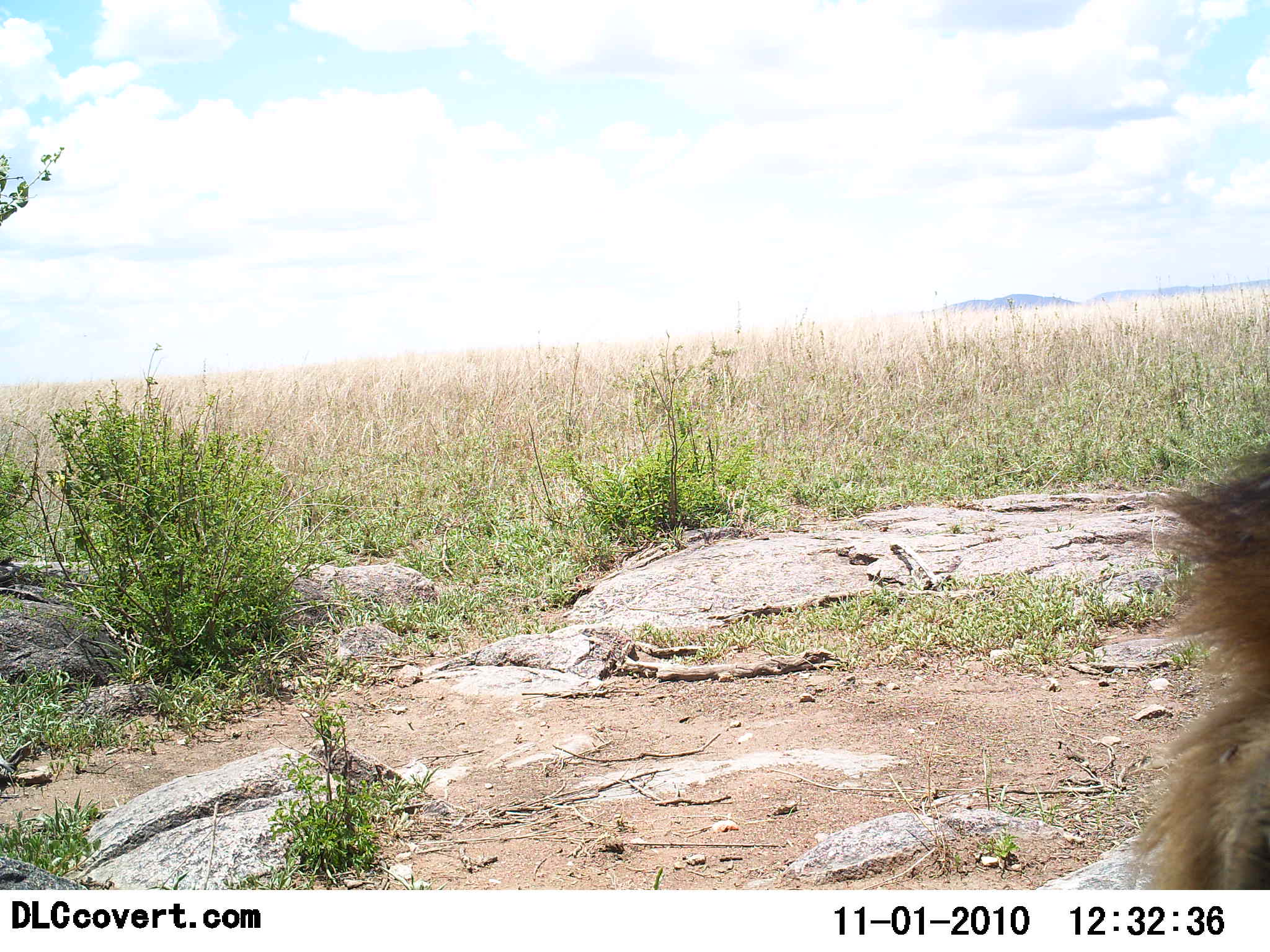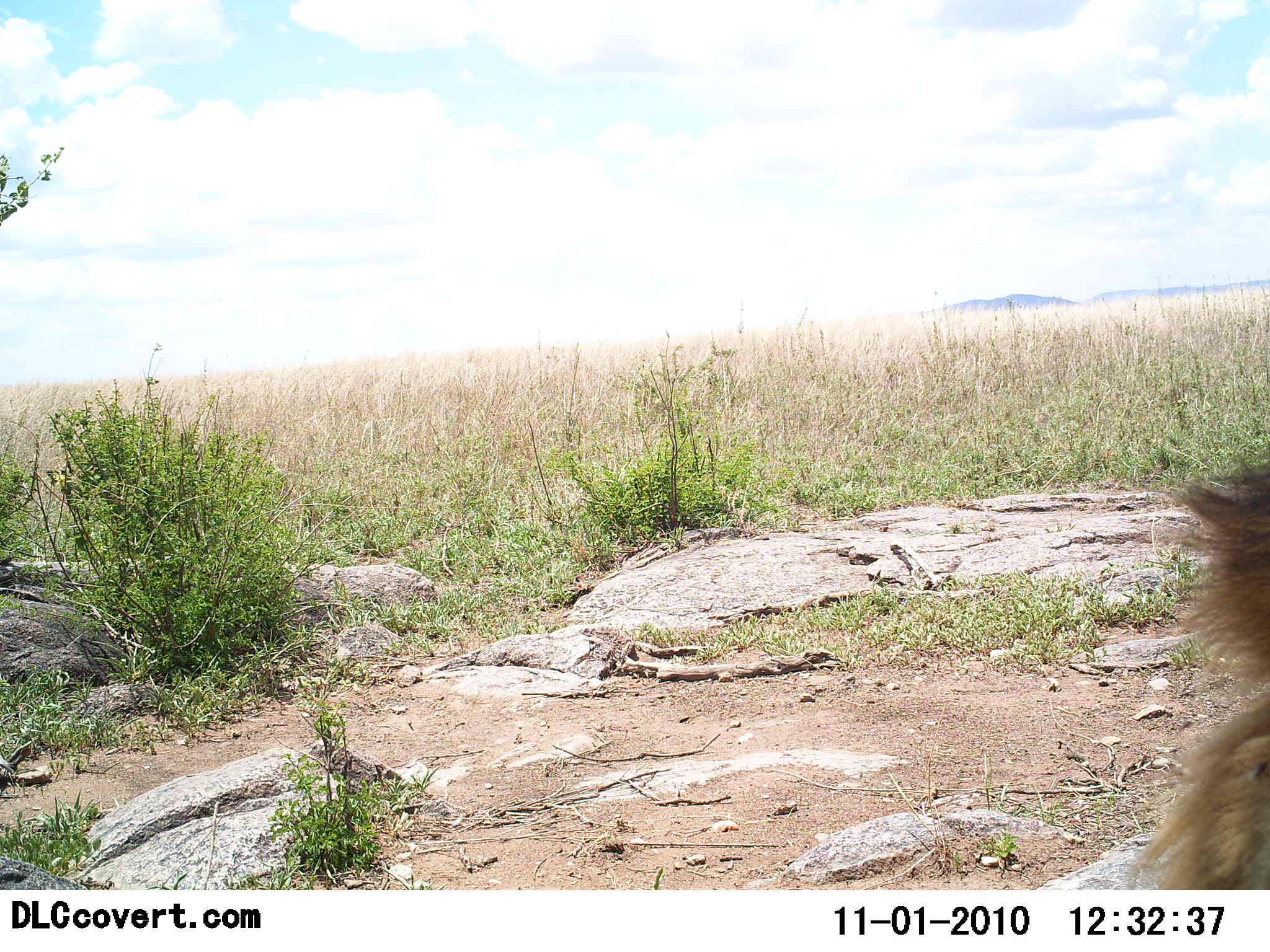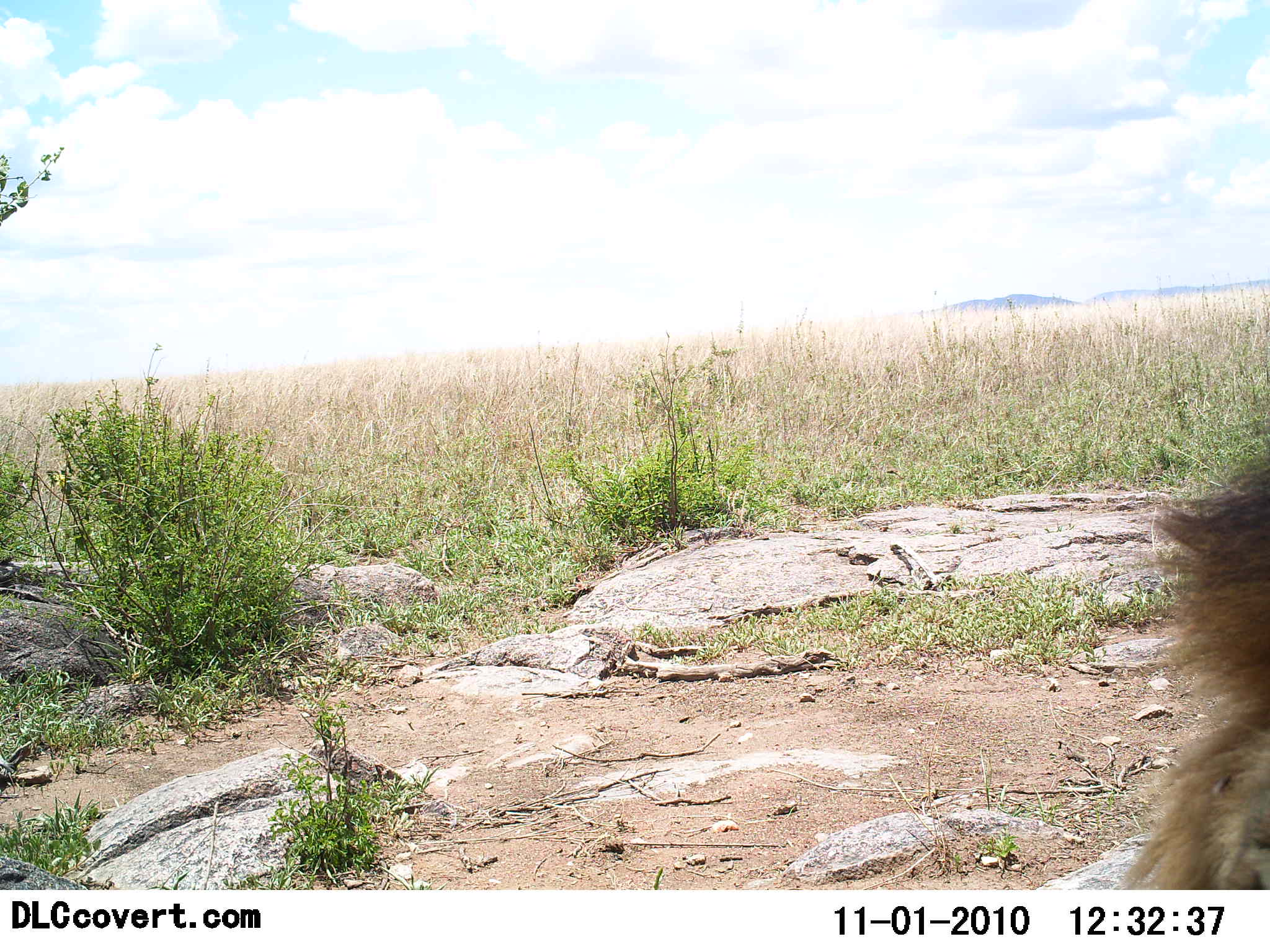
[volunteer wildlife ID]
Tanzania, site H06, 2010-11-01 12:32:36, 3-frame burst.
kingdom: Animalia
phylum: Chordata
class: Mammalia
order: Carnivora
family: Felidae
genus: Panthera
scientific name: Panthera leo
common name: lion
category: lionmale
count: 1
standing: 0%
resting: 100%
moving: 0%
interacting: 0%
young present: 0%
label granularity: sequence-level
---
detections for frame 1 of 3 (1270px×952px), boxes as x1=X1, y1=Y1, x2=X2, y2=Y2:
animal: x1=1136, y1=450, x2=1270, y2=890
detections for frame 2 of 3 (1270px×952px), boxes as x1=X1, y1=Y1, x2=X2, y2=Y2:
animal: x1=1134, y1=456, x2=1270, y2=890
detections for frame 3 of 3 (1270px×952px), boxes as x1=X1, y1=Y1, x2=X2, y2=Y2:
animal: x1=1120, y1=455, x2=1270, y2=889